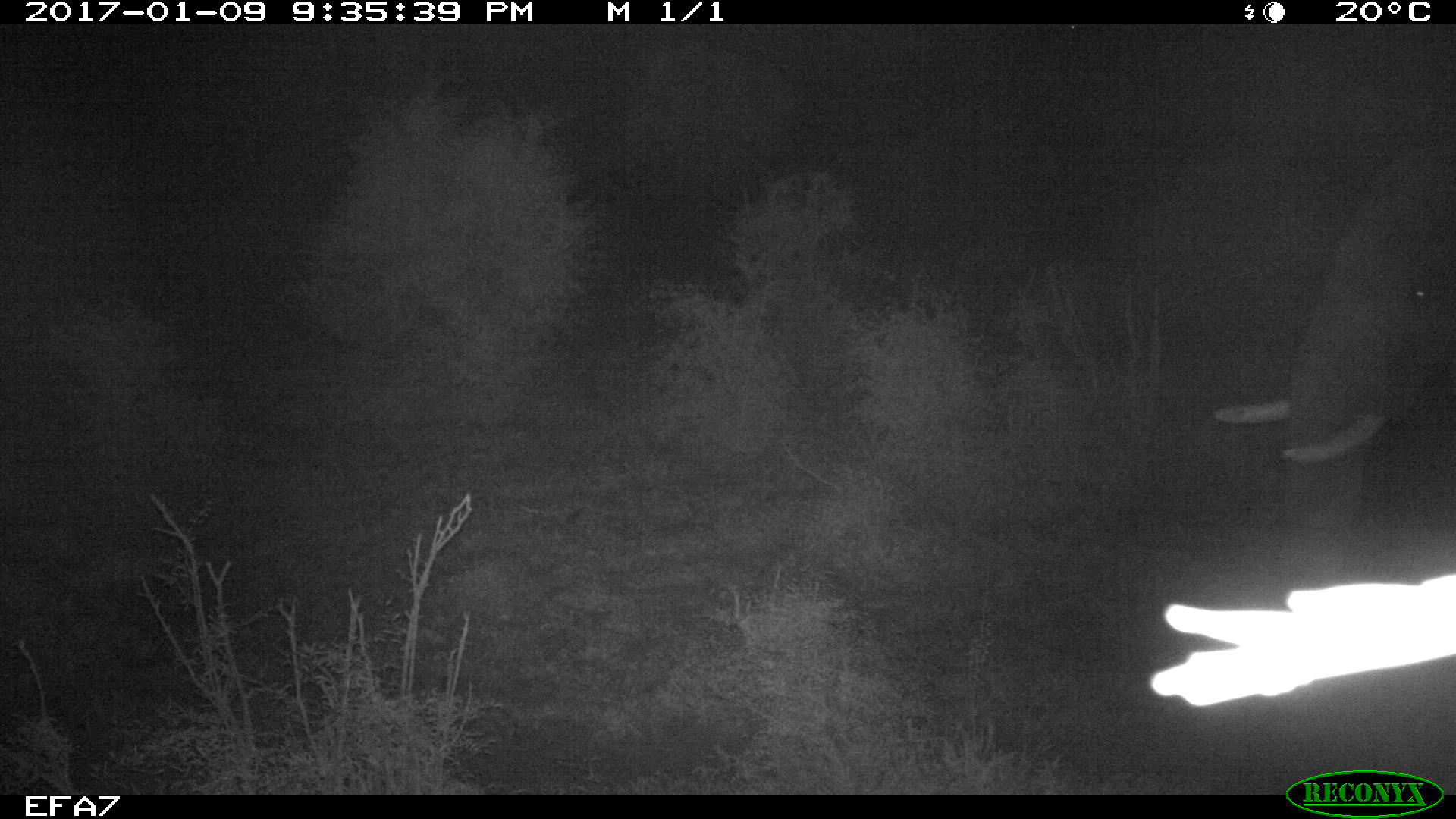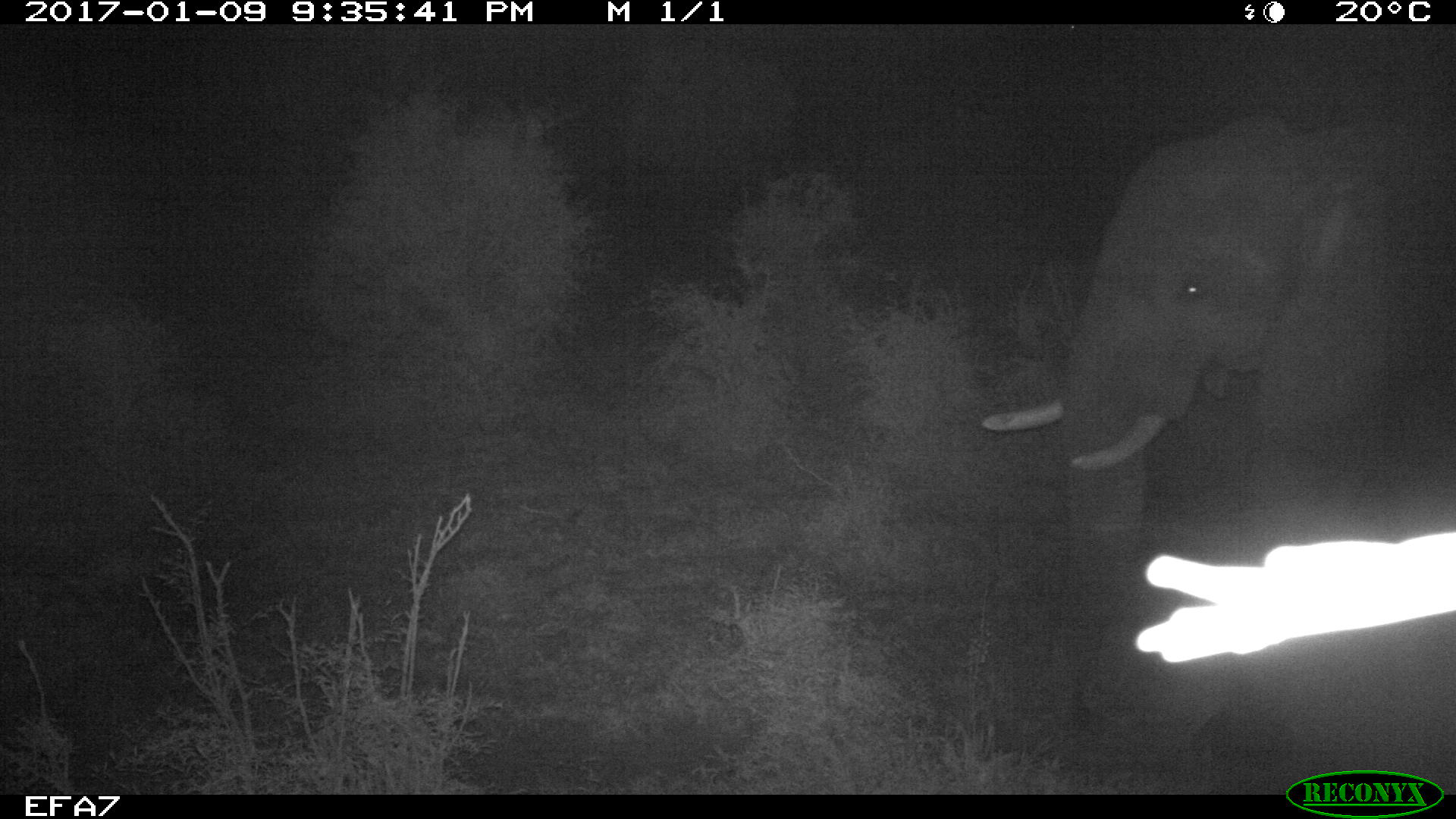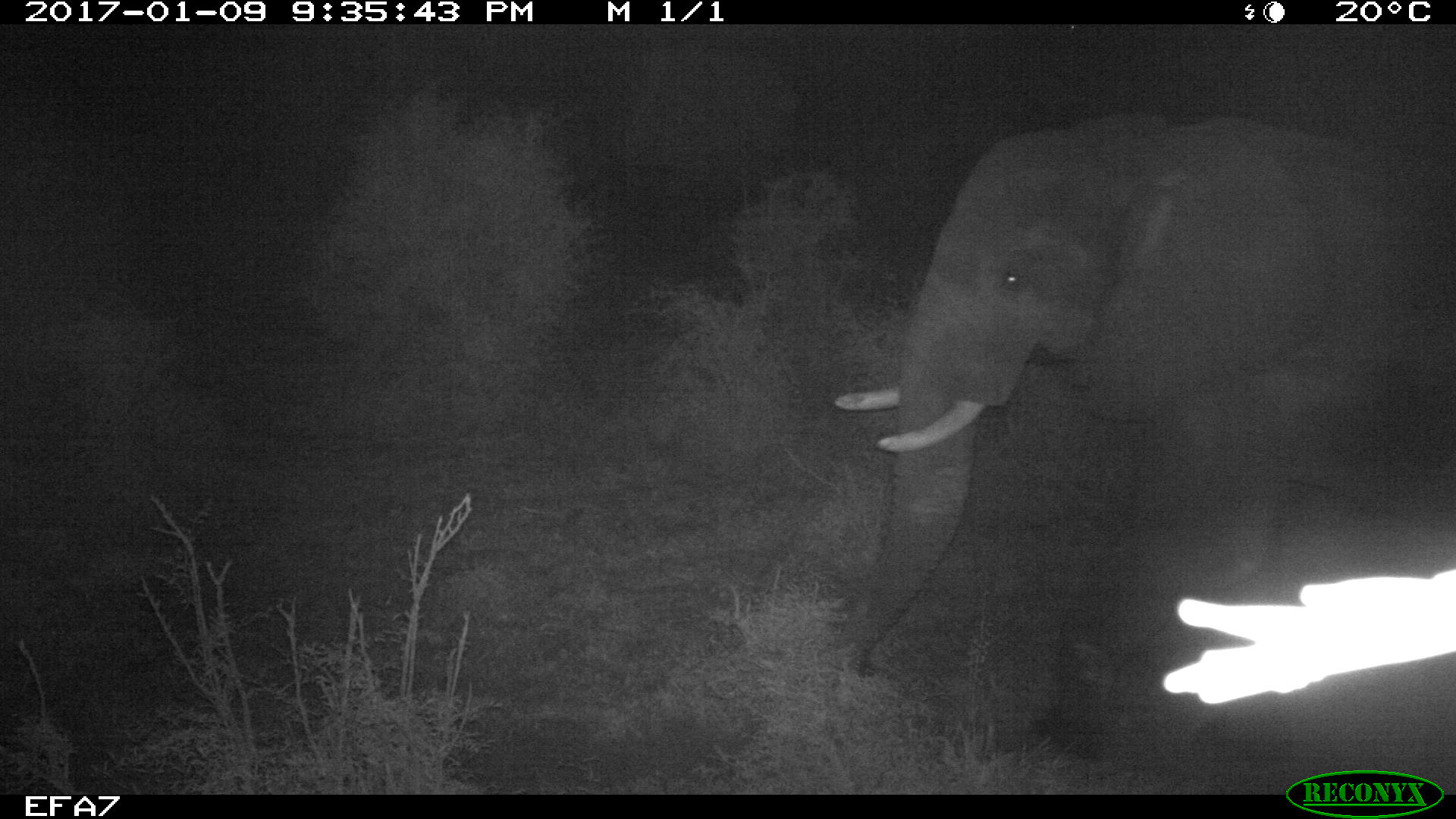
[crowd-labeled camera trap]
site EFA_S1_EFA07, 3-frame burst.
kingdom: Animalia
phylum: Chordata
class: Mammalia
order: Proboscidea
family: Elephantidae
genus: Loxodonta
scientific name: Loxodonta africana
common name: african bush elephant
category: elephant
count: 1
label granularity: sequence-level